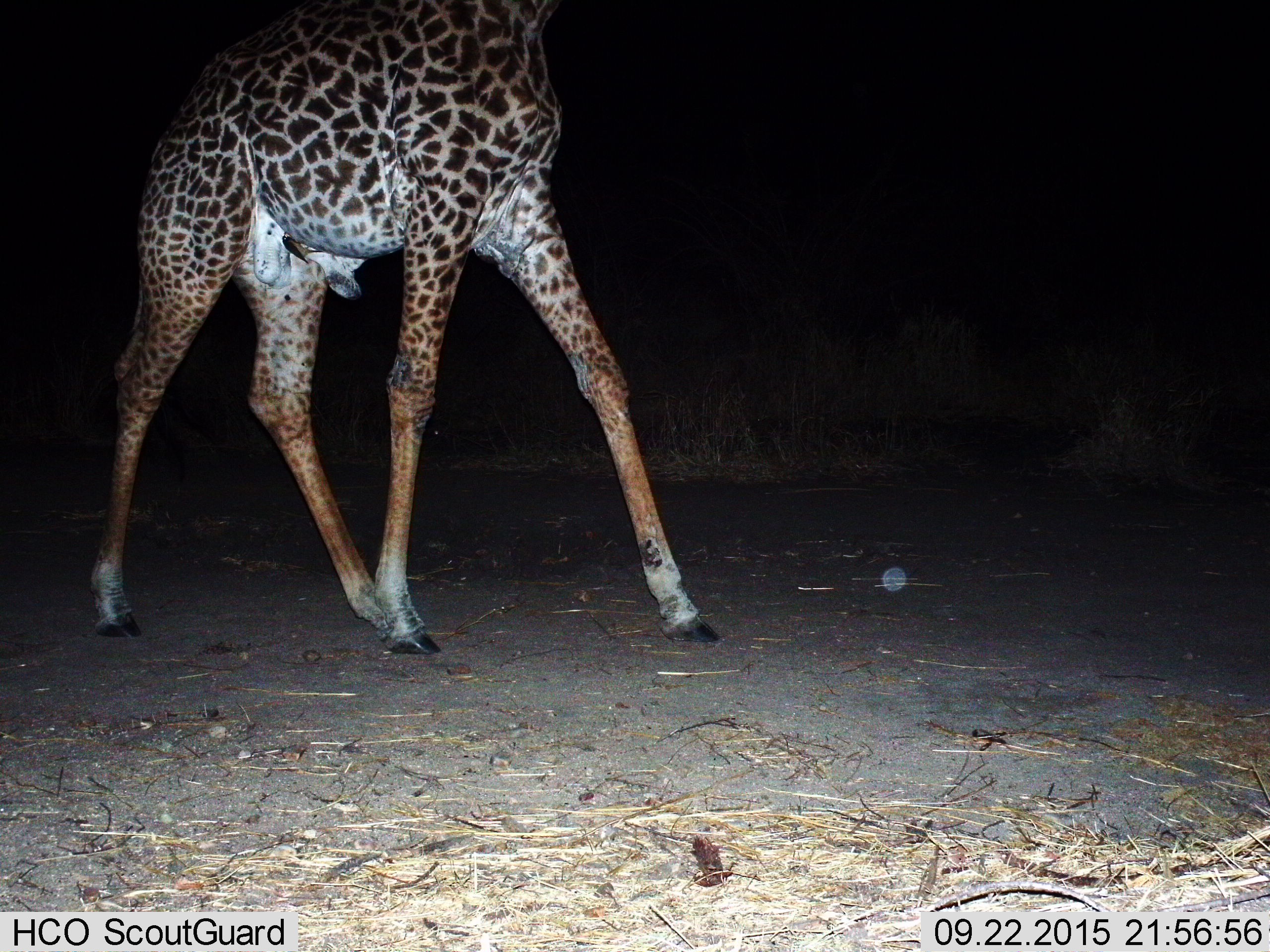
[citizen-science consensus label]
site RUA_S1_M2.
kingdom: Animalia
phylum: Chordata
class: Mammalia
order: Artiodactyla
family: Giraffidae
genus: Giraffa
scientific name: Giraffa camelopardalis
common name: giraffe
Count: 1.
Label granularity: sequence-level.